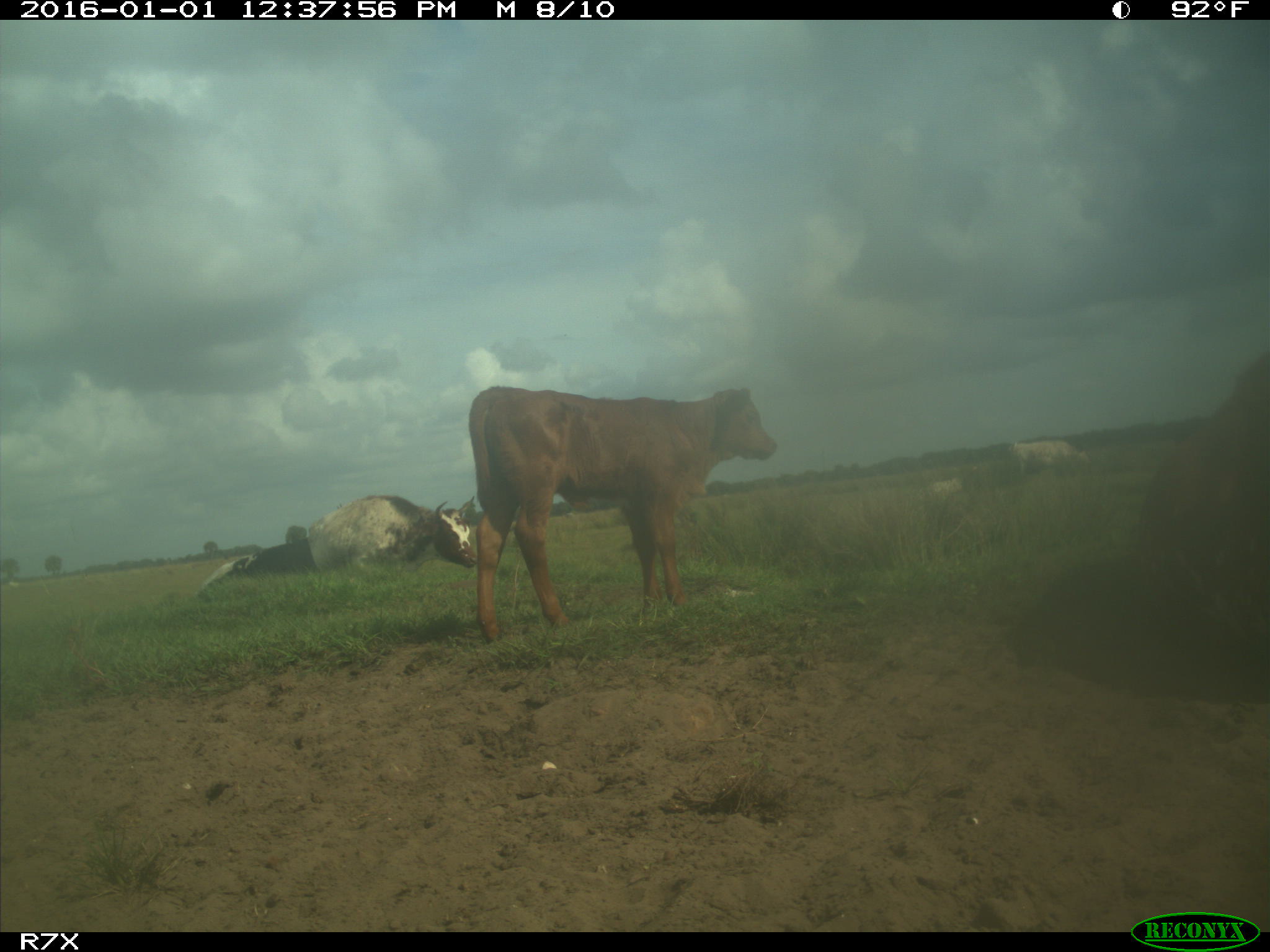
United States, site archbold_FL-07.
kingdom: Animalia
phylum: Chordata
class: Mammalia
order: Artiodactyla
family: Bovidae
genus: Bos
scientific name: Bos taurus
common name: domestic cow